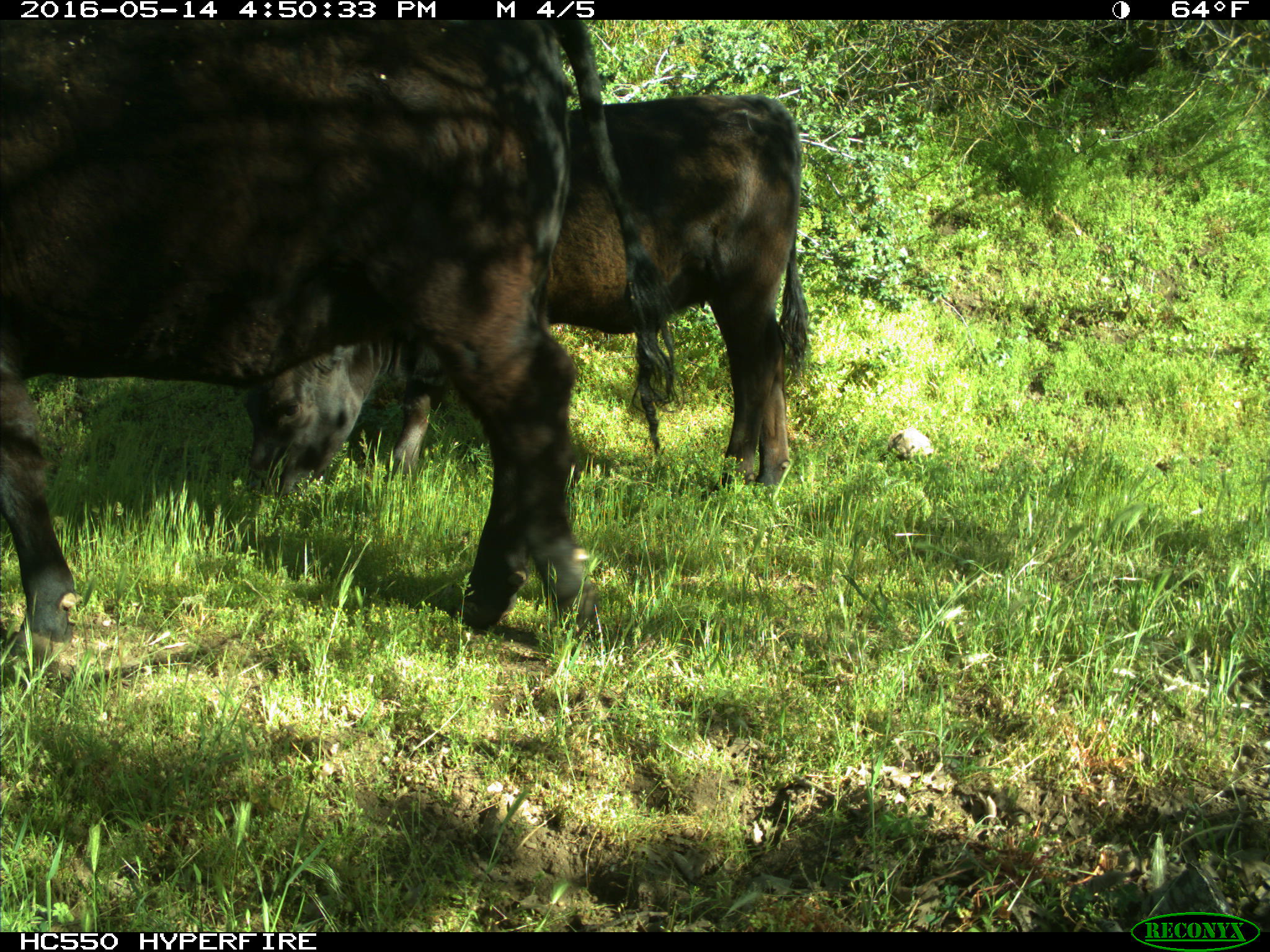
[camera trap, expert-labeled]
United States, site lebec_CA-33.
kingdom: Animalia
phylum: Chordata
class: Mammalia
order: Artiodactyla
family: Bovidae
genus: Bos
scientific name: Bos taurus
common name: domestic cow